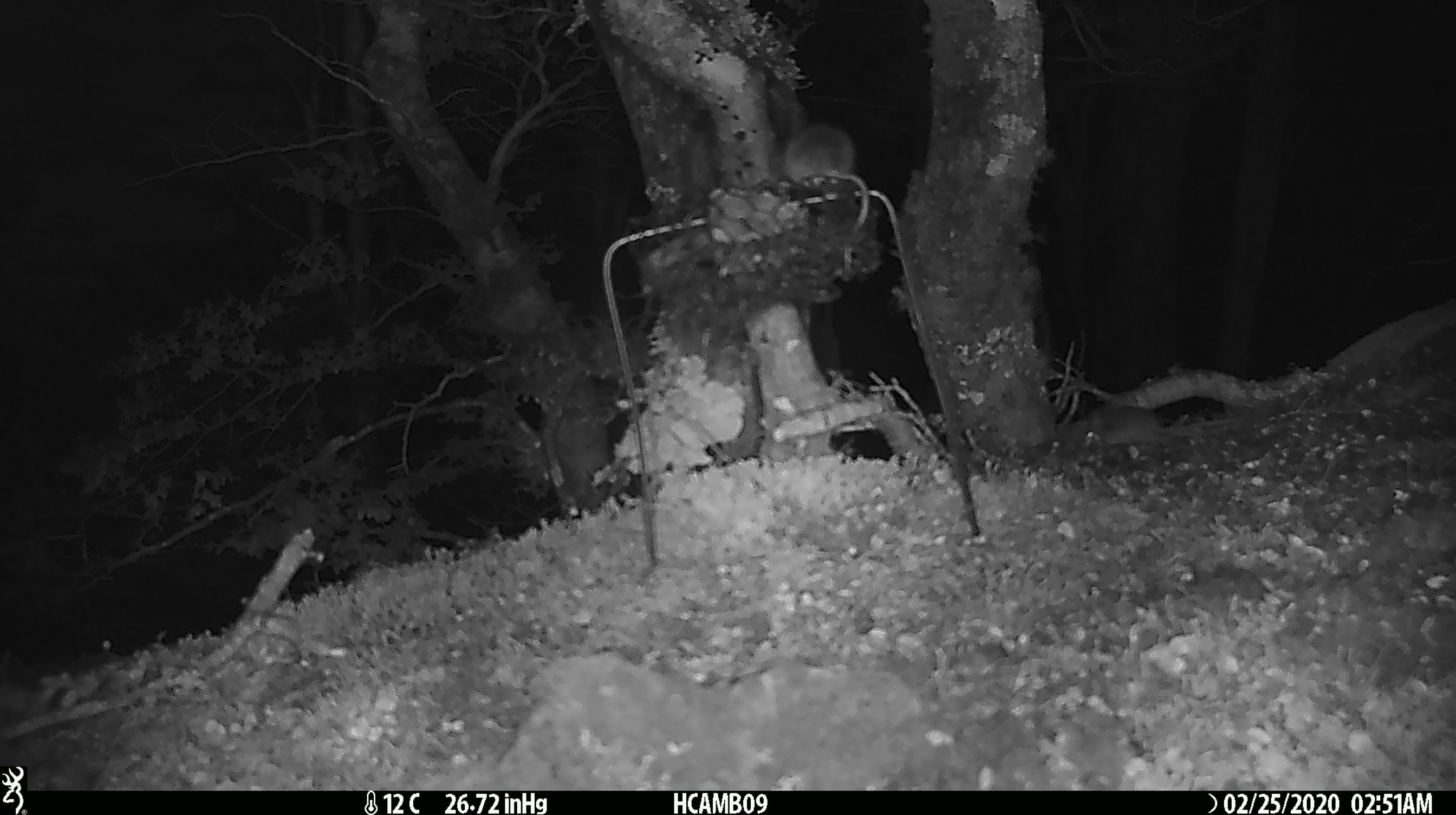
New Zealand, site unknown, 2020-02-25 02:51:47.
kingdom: Animalia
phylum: Chordata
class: Mammalia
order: Rodentia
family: Muridae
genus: Mus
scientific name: Mus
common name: mouse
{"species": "mouse (Mus)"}